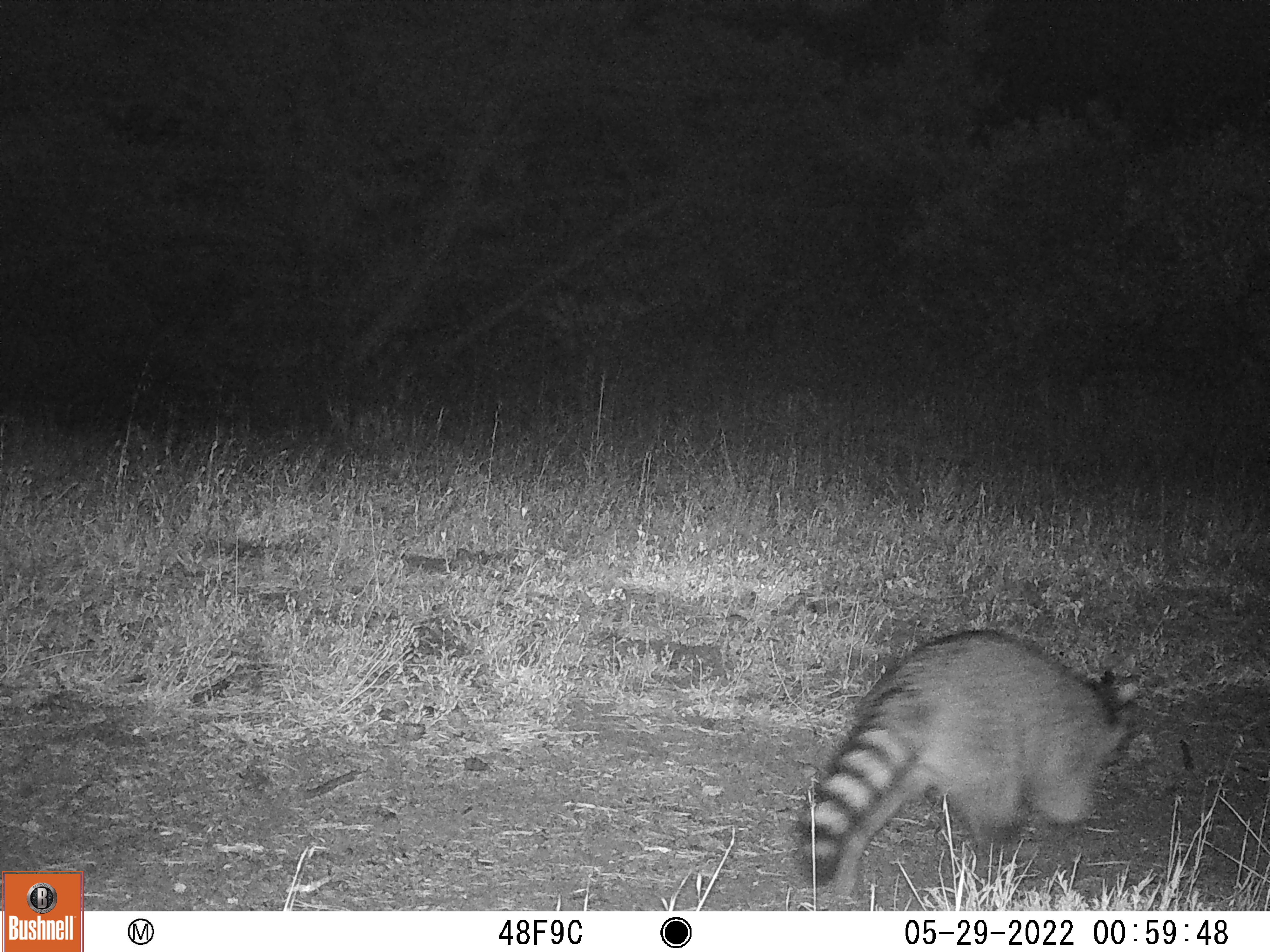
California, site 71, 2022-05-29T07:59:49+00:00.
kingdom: Animalia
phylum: Chordata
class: Mammalia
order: Carnivora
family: Procyonidae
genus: Procyon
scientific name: Procyon lotor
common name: raccoon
Raccoon (Procyon lotor).